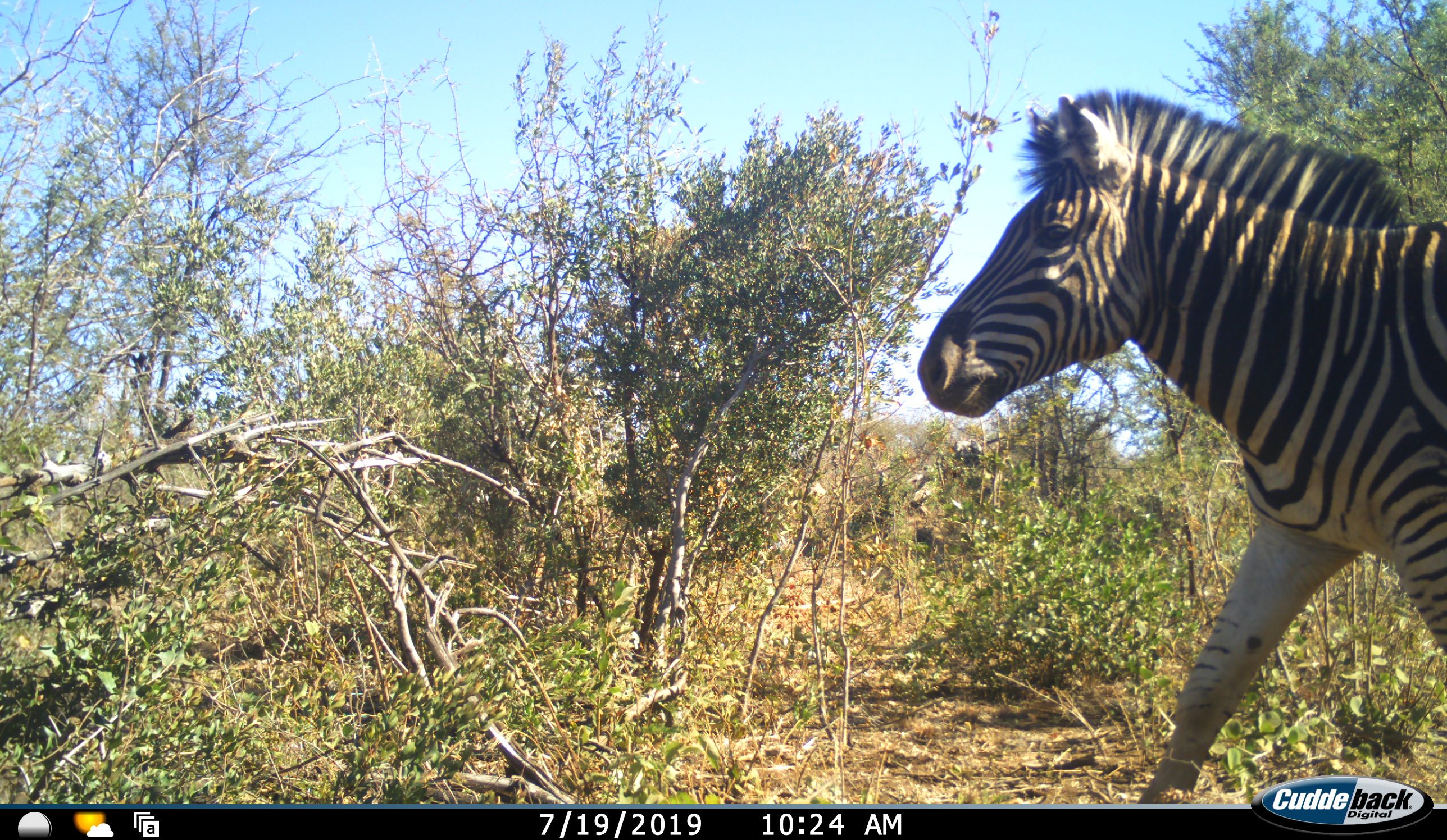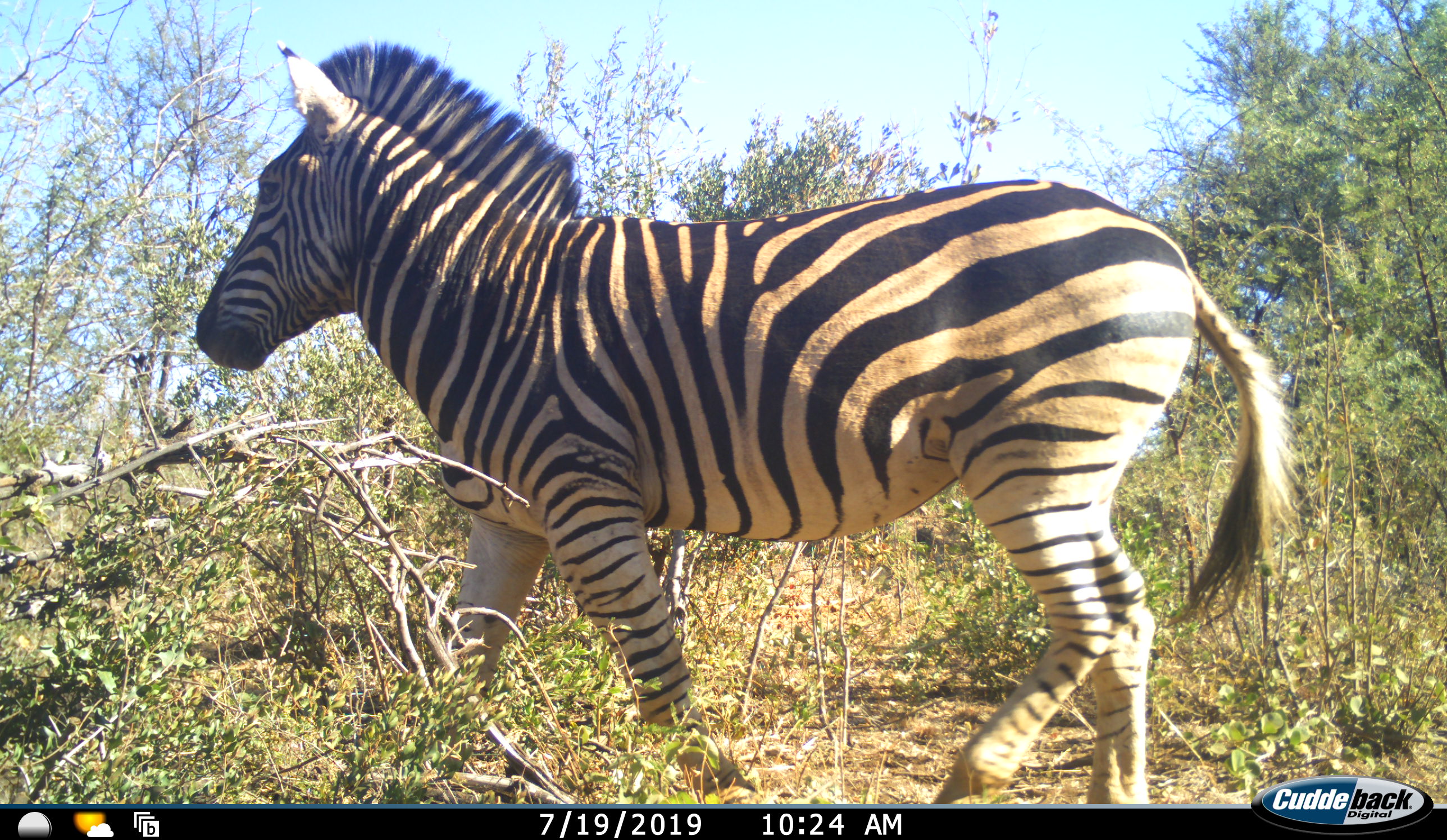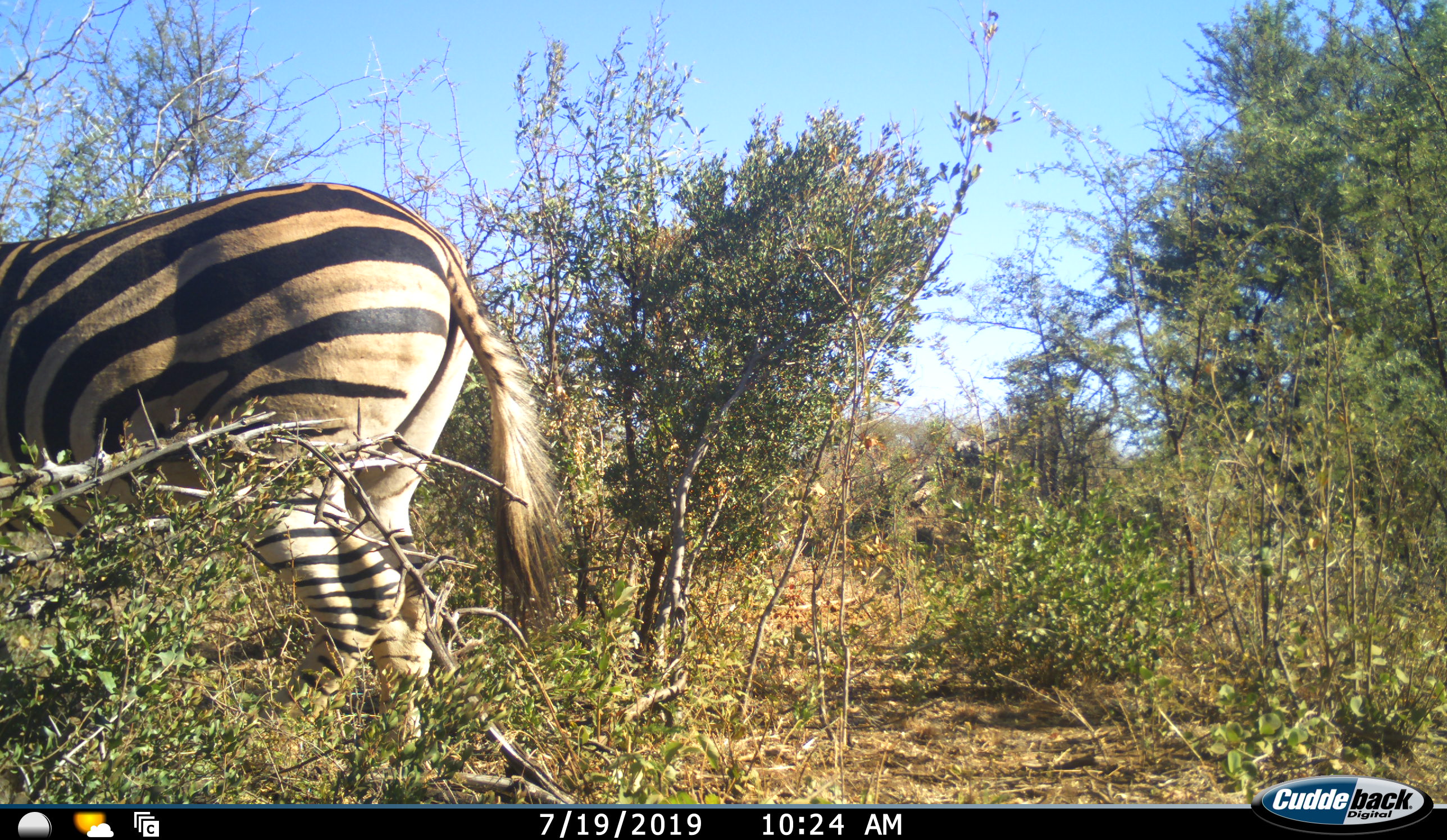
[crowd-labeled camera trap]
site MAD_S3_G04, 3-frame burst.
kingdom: Animalia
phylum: Chordata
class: Mammalia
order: Perissodactyla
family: Equidae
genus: Equus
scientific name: Equus quagga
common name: plains zebra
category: zebraplains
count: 1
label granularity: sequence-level